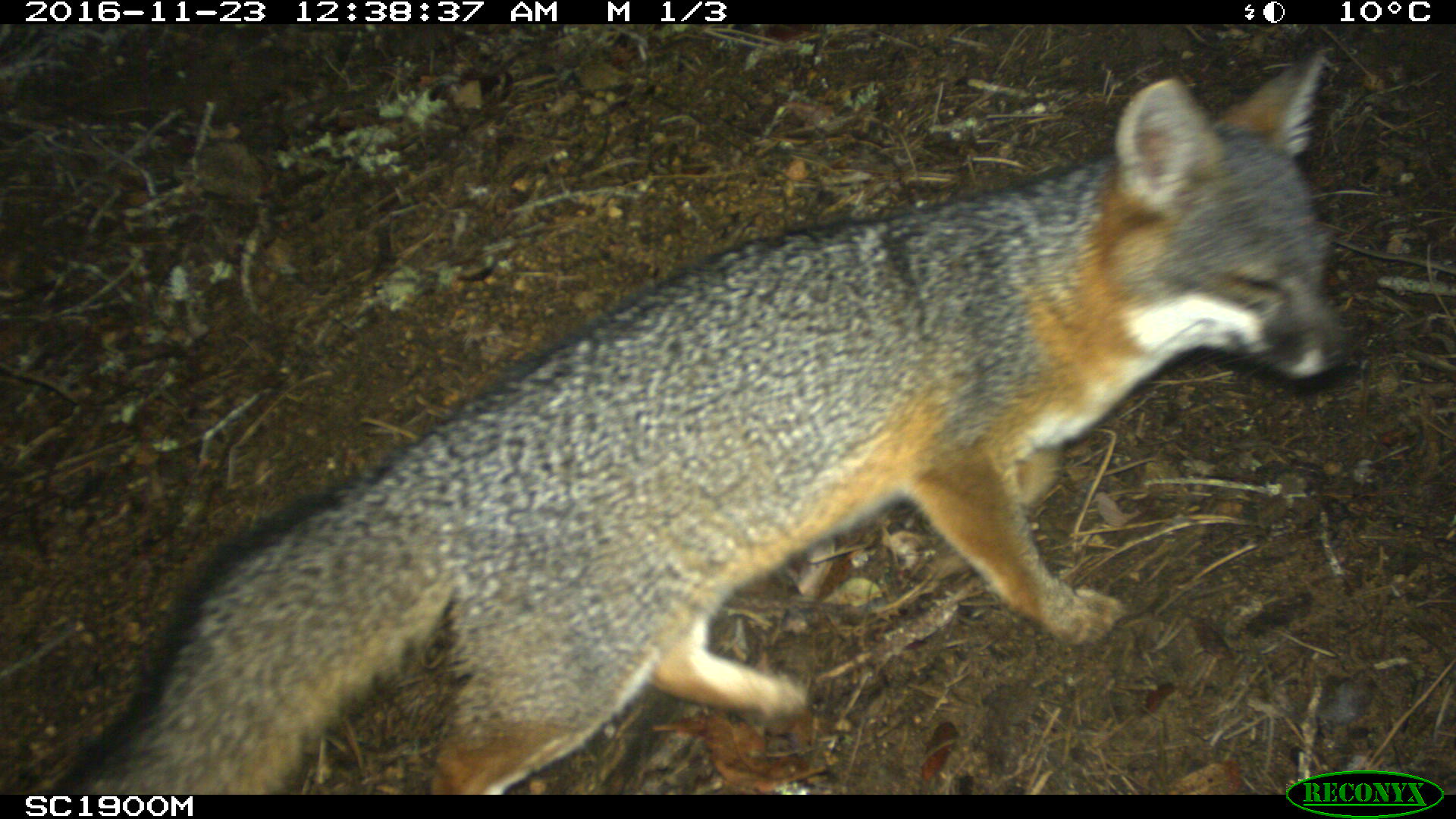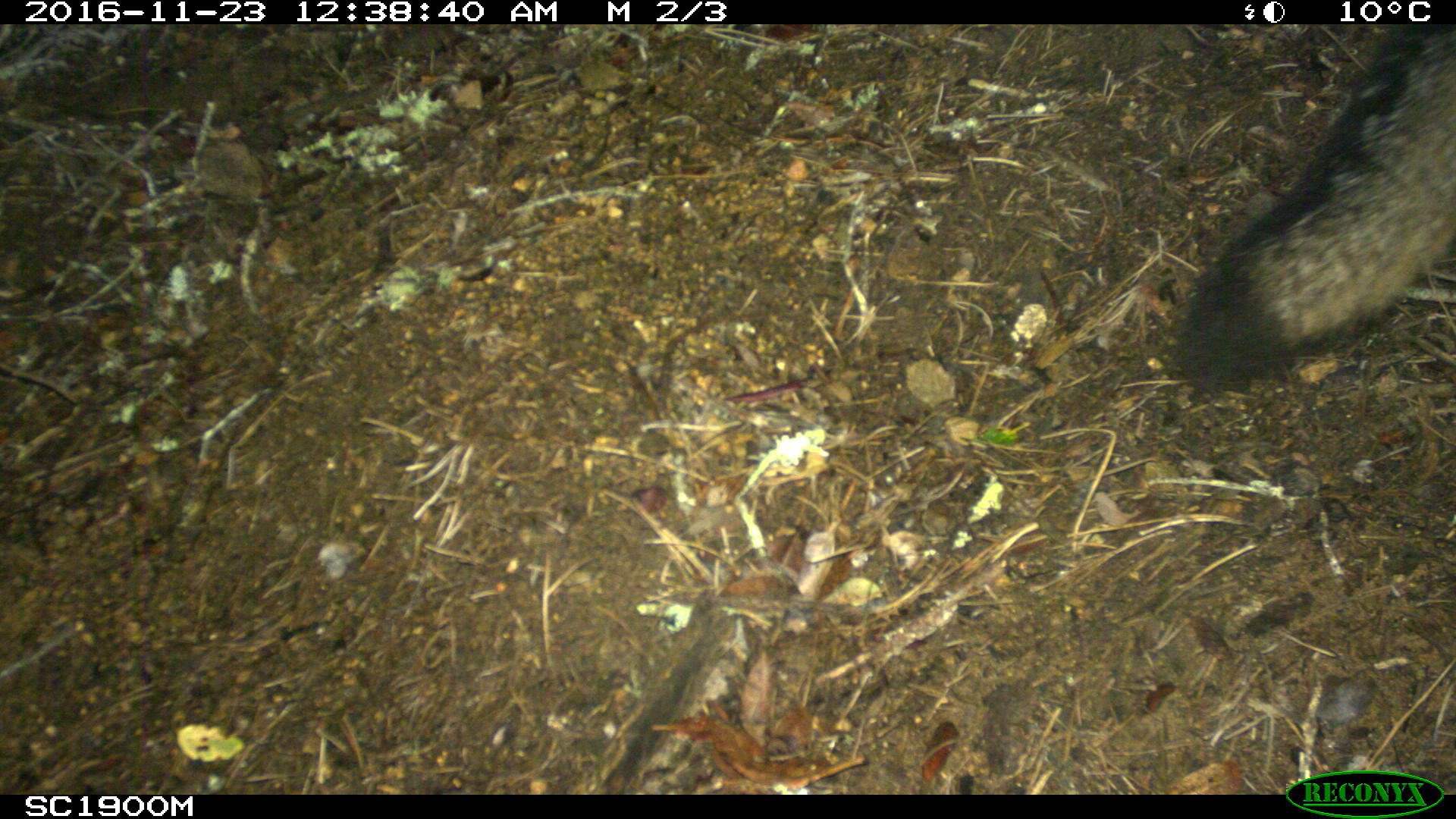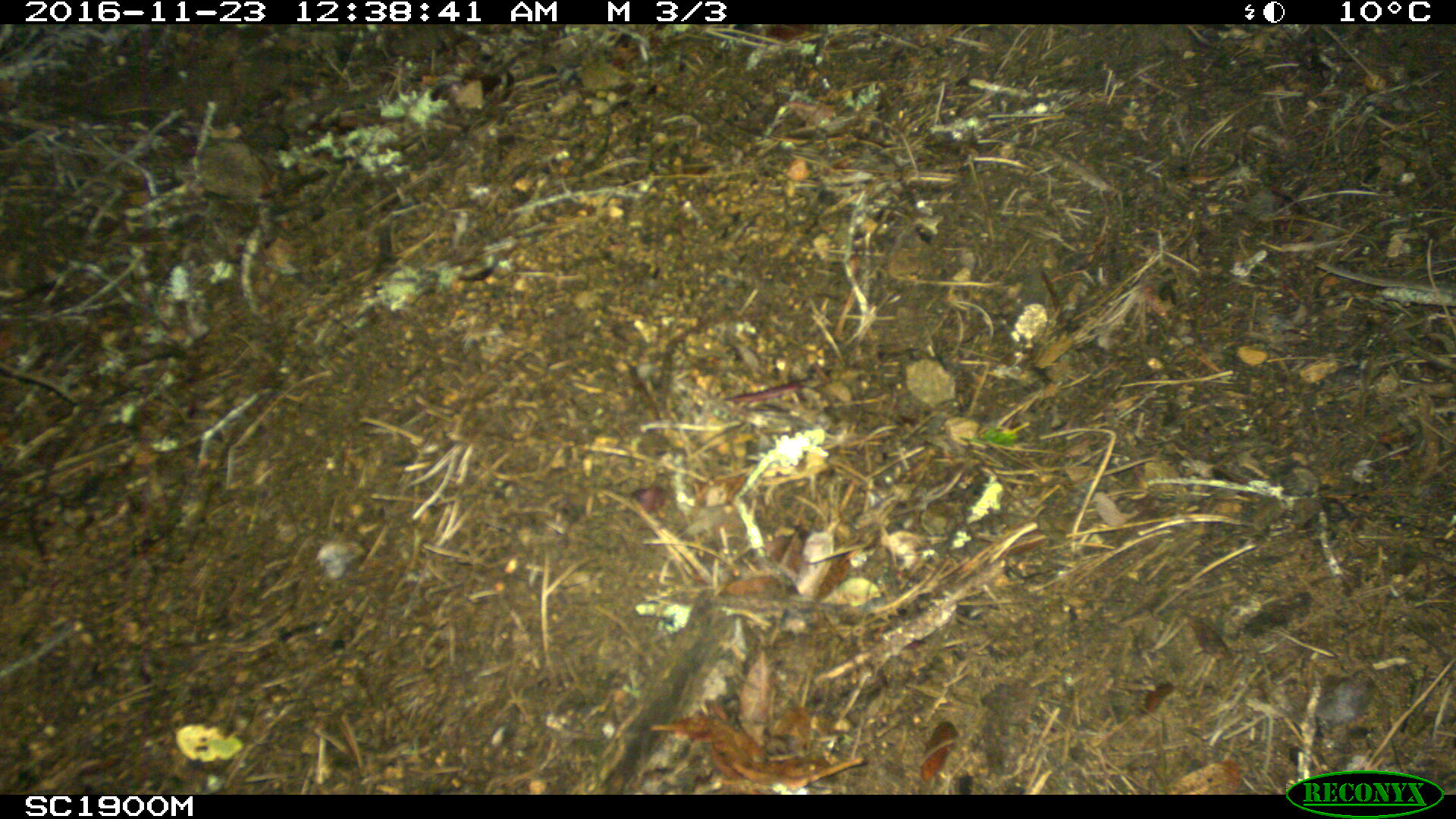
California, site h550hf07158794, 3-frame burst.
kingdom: Animalia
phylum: Chordata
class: Mammalia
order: Carnivora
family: Canidae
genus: Urocyon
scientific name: Urocyon littoralis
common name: island fox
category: fox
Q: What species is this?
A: Fox (island fox) (Urocyon littoralis).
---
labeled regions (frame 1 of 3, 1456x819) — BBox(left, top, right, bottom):
fox: BBox(46, 46, 1351, 795)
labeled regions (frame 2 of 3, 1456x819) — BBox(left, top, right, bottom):
fox: BBox(1161, 21, 1455, 394)